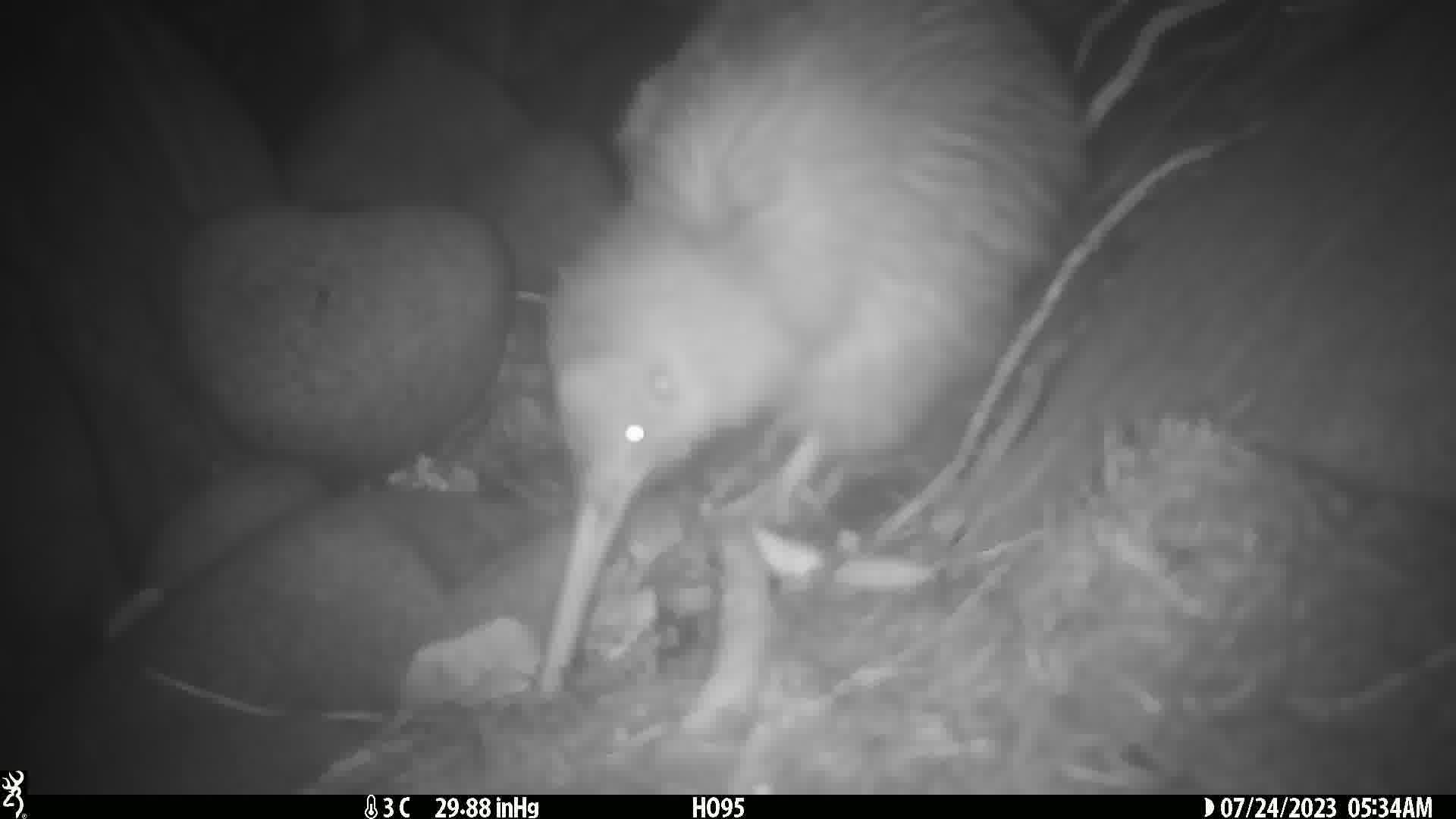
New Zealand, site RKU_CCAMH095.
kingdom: Animalia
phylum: Chordata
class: Aves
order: Apterygiformes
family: Apterygidae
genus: Apteryx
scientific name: Apteryx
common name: kiwi